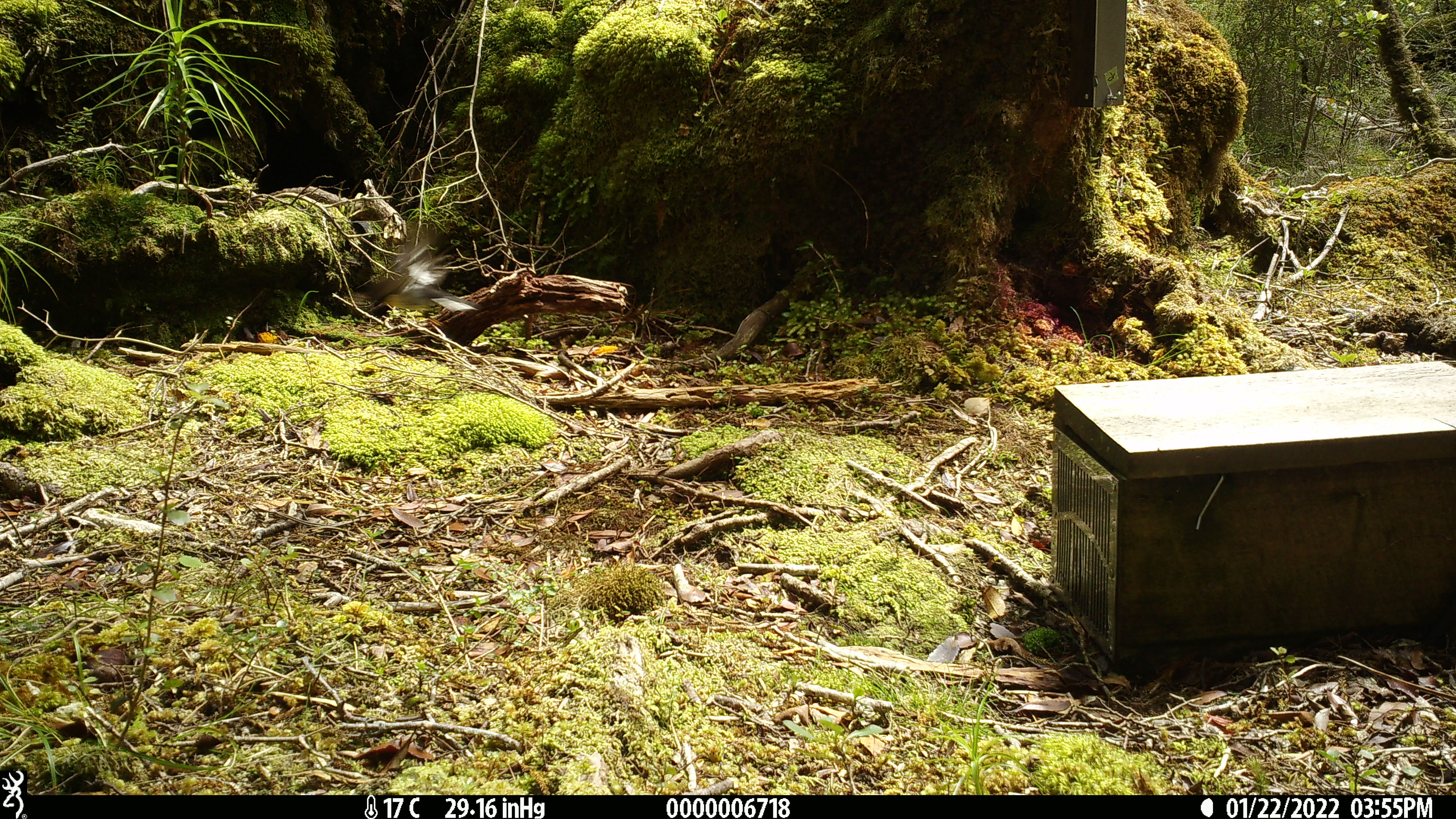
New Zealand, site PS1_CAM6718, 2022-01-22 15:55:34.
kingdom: Animalia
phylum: Chordata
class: Aves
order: Passeriformes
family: Petroicidae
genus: Petroica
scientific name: Petroica macrocephala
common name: tomtit